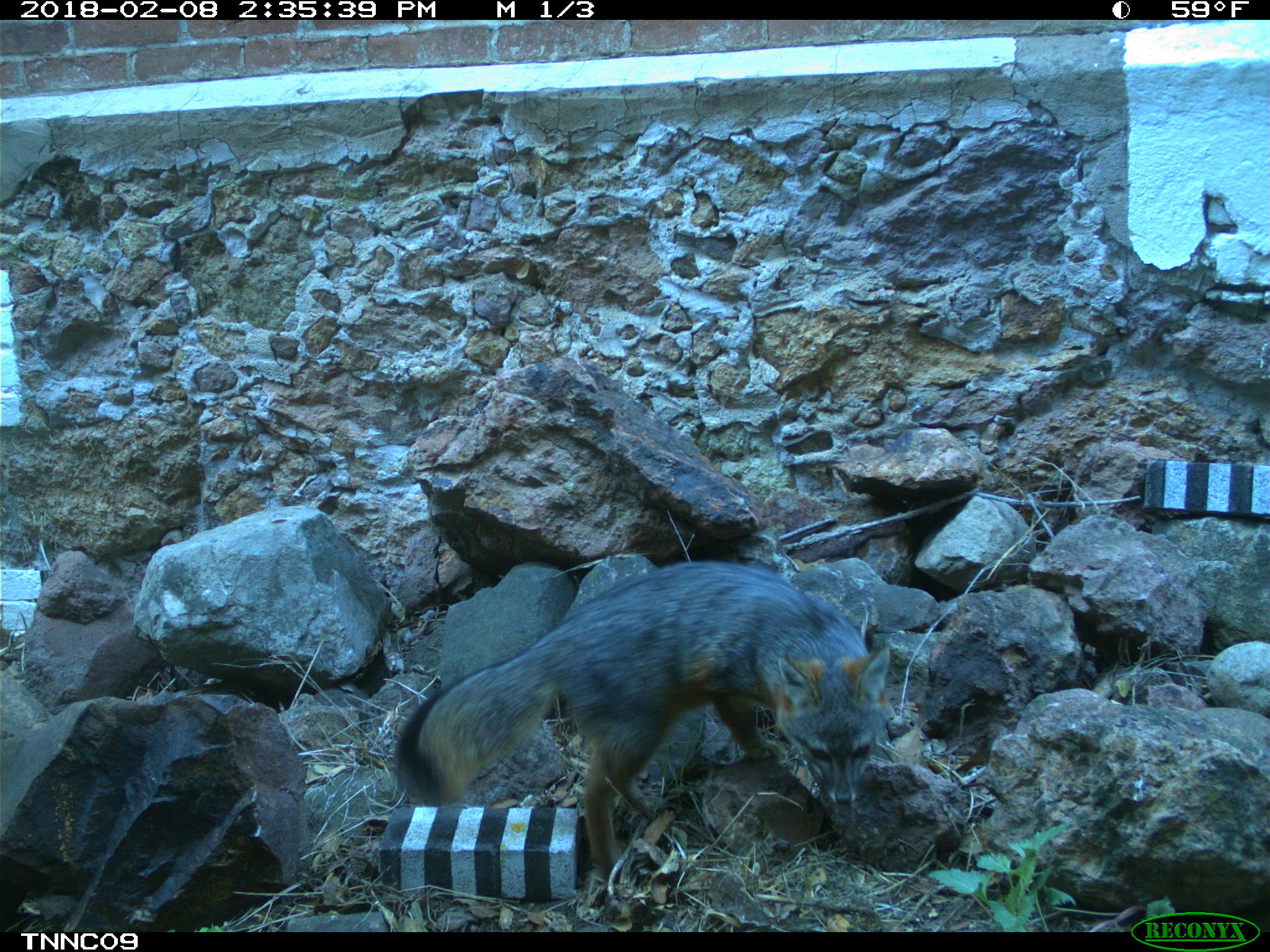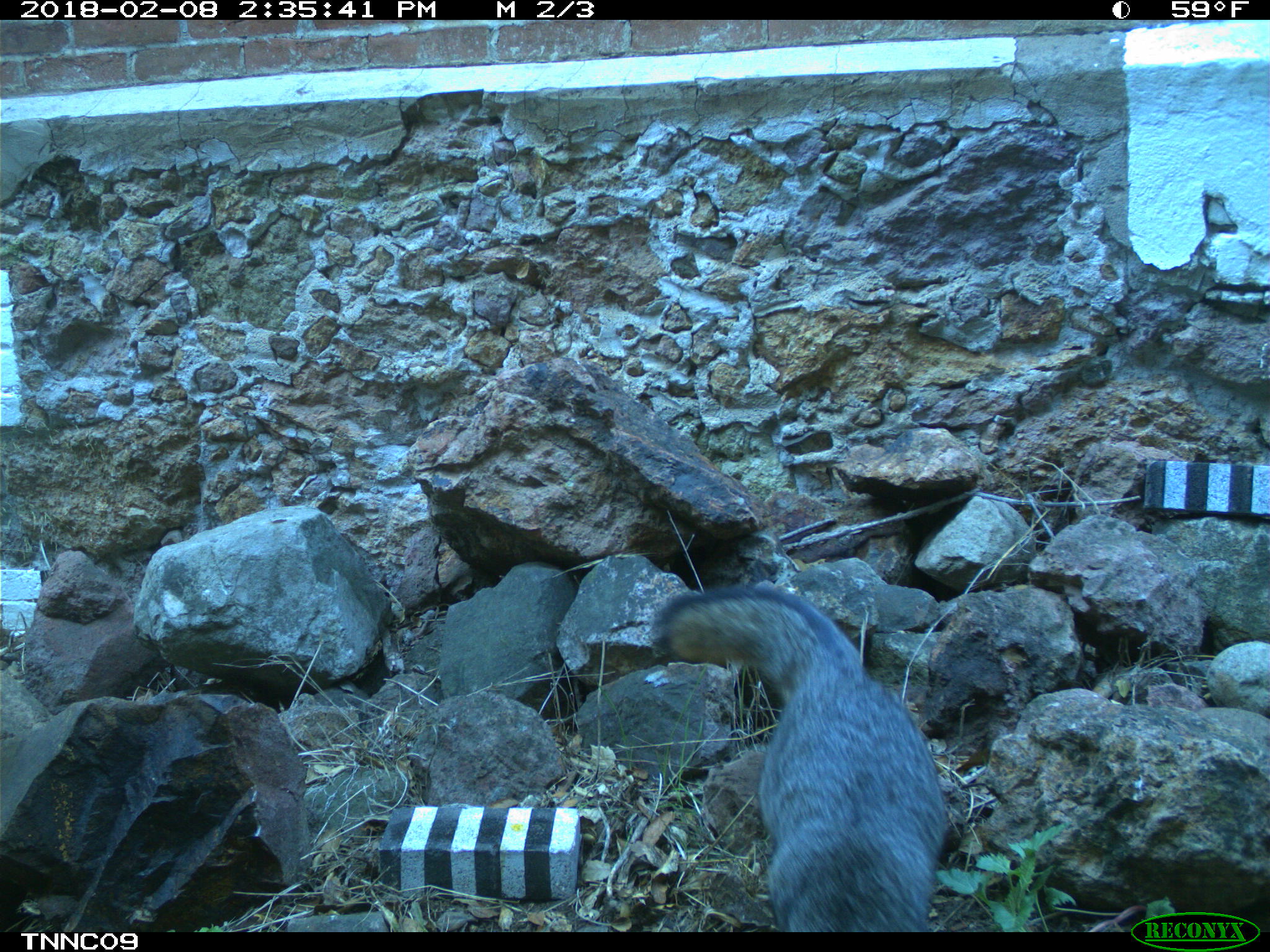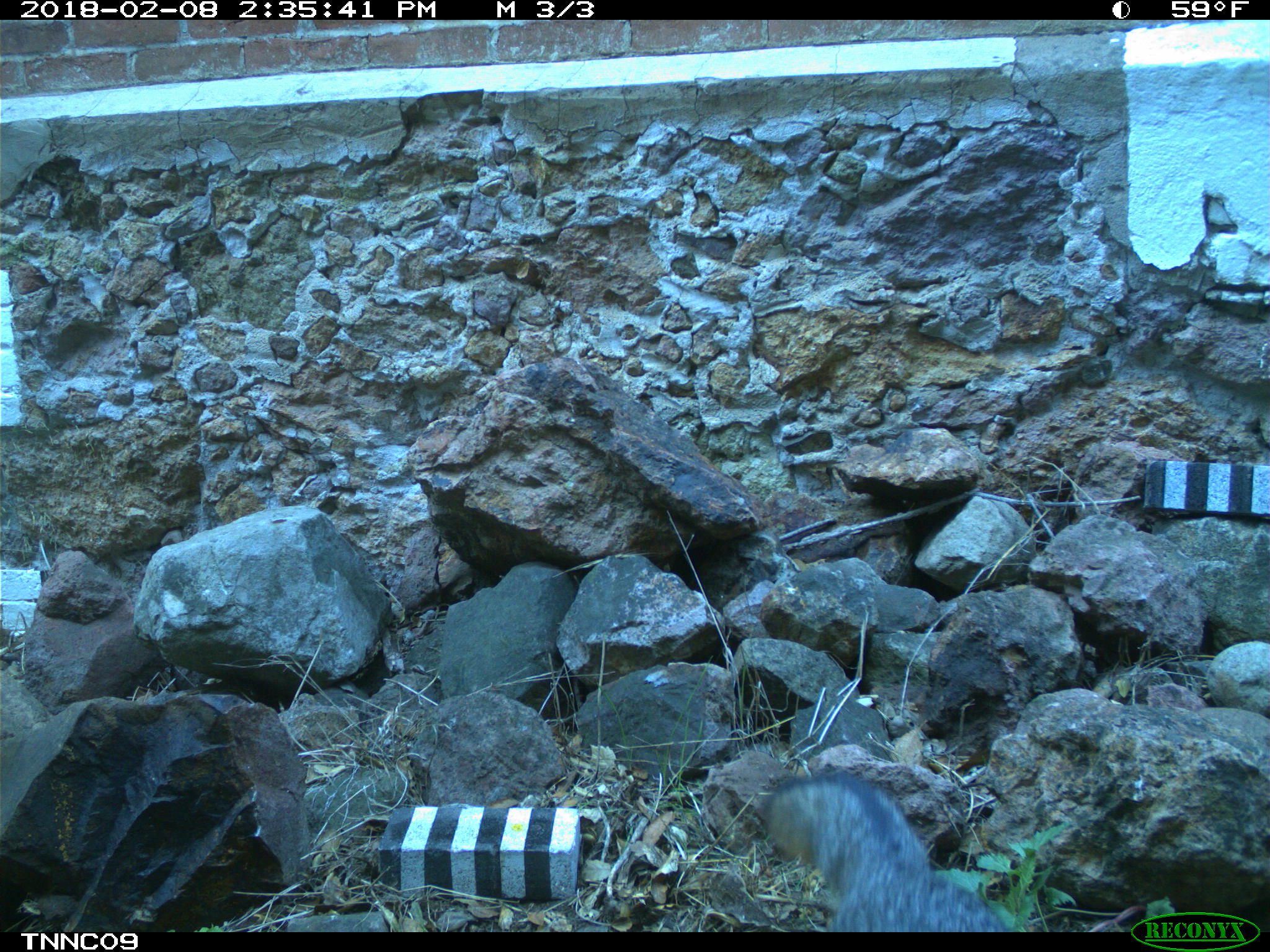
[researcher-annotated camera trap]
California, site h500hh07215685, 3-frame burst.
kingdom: Animalia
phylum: Chordata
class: Mammalia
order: Carnivora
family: Canidae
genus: Urocyon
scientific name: Urocyon littoralis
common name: island fox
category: fox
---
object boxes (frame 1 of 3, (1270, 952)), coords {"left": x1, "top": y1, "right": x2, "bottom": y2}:
fox: {"left": 394, "top": 560, "right": 890, "bottom": 882}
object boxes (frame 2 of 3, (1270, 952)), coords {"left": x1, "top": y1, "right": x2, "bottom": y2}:
fox: {"left": 655, "top": 581, "right": 948, "bottom": 932}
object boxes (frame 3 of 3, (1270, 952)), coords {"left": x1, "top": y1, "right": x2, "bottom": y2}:
fox: {"left": 764, "top": 769, "right": 1006, "bottom": 931}